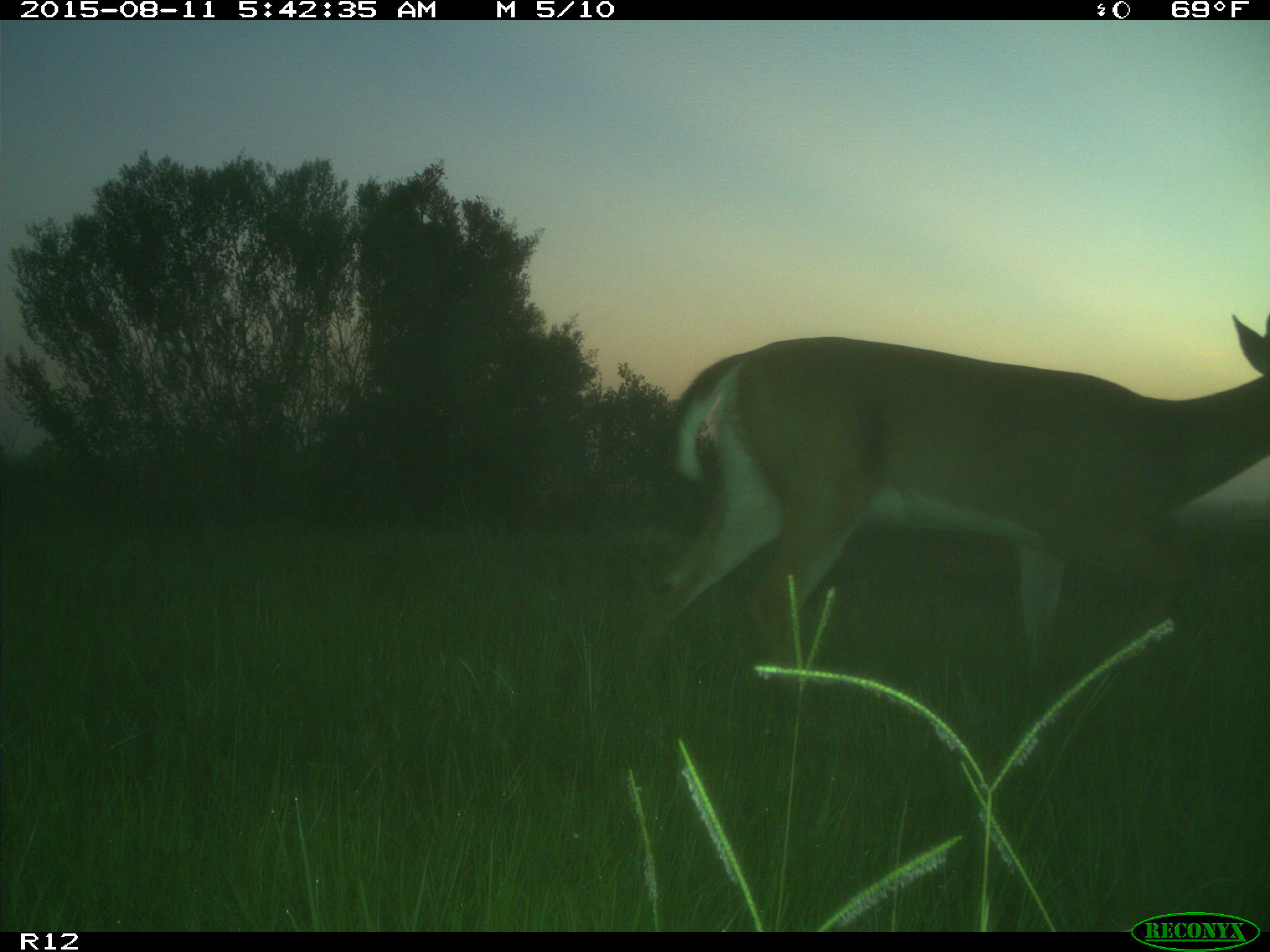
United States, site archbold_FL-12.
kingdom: Animalia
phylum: Chordata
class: Mammalia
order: Artiodactyla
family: Cervidae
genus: Odocoileus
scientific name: Odocoileus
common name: deer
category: unidentified deer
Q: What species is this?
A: Unidentified deer (deer) (Odocoileus).